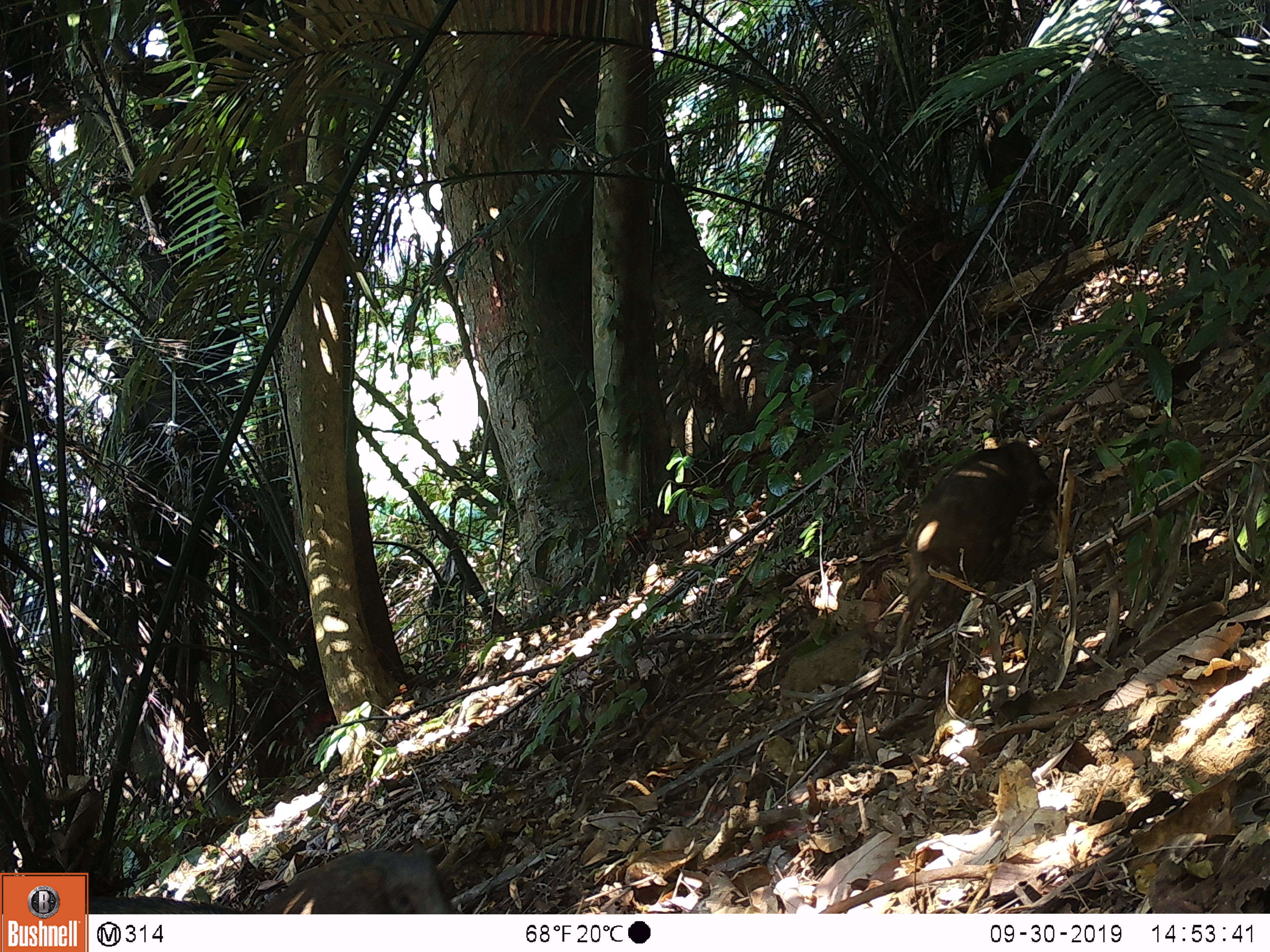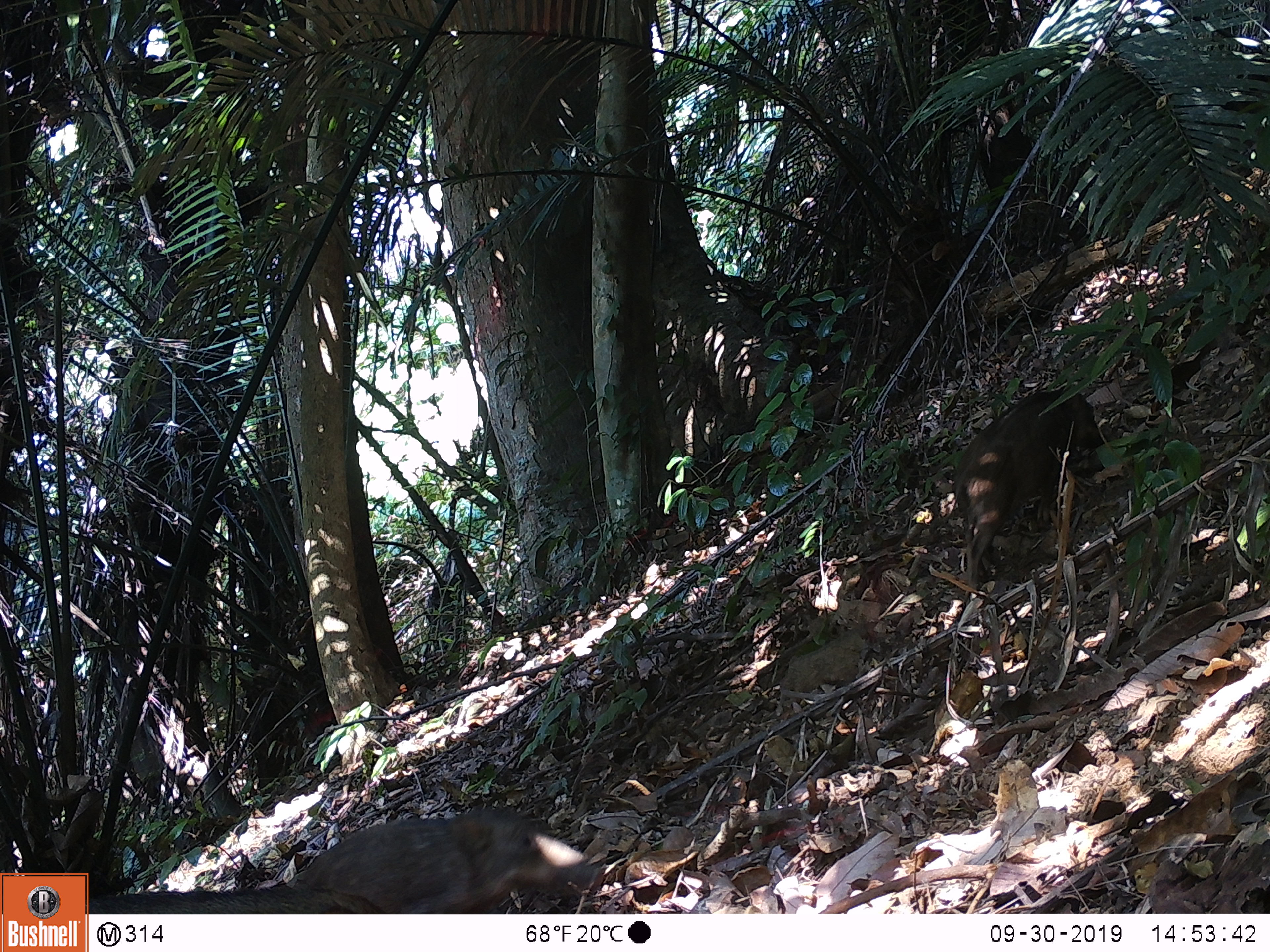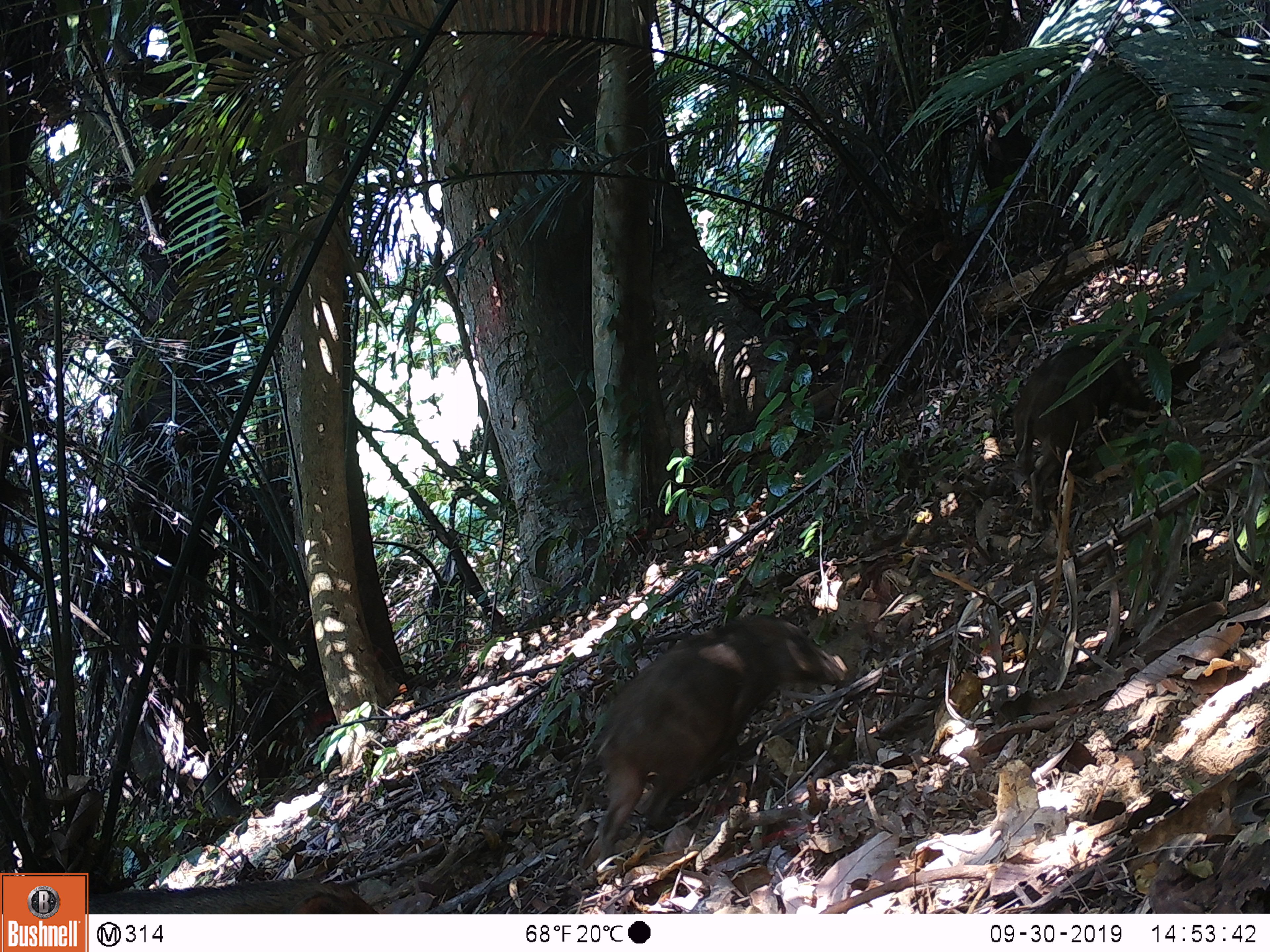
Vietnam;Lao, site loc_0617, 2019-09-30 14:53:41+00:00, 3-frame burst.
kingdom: Animalia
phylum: Chordata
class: Mammalia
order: Artiodactyla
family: Suidae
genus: Sus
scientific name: Sus scrofa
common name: eurasian wild pig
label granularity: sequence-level